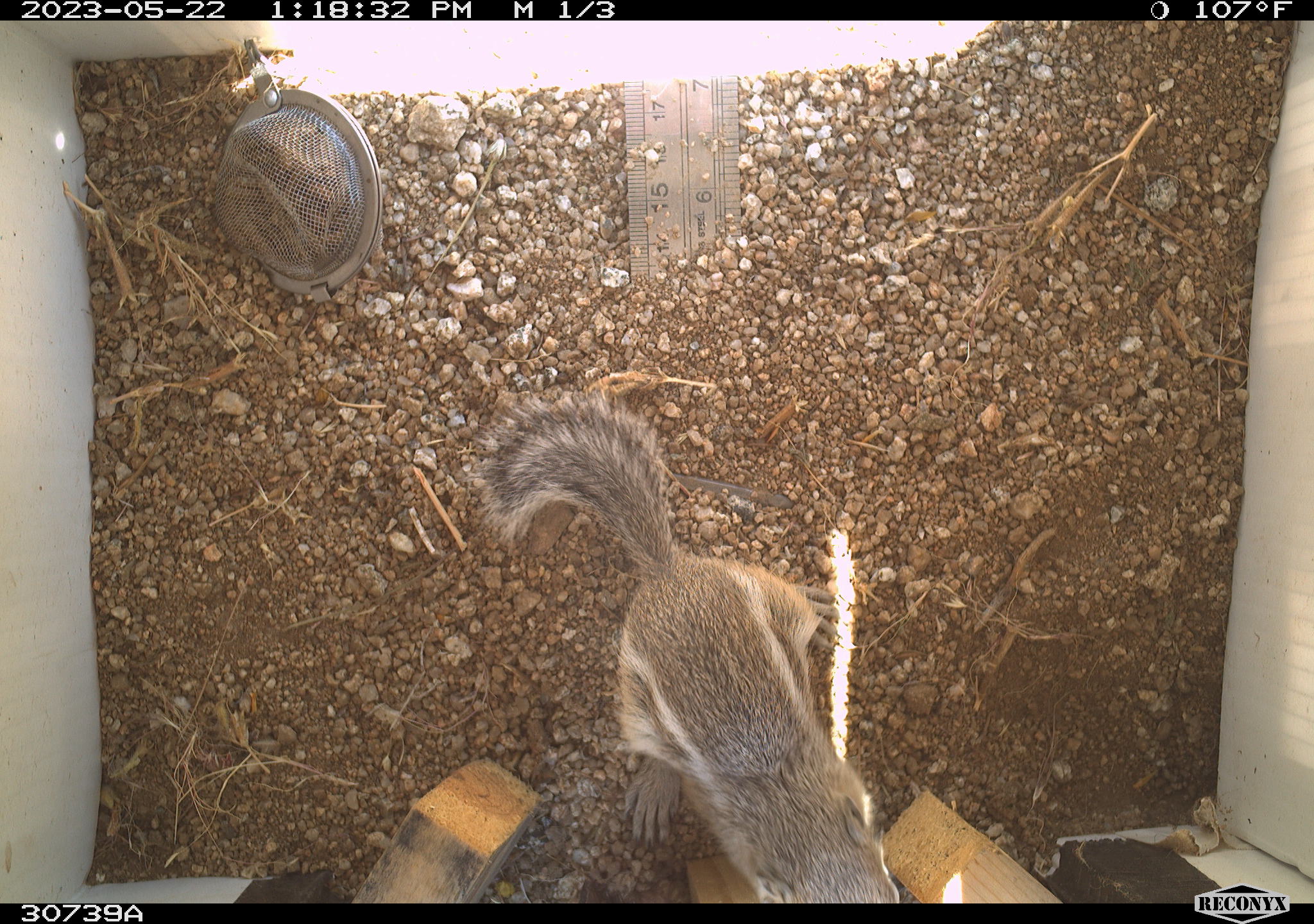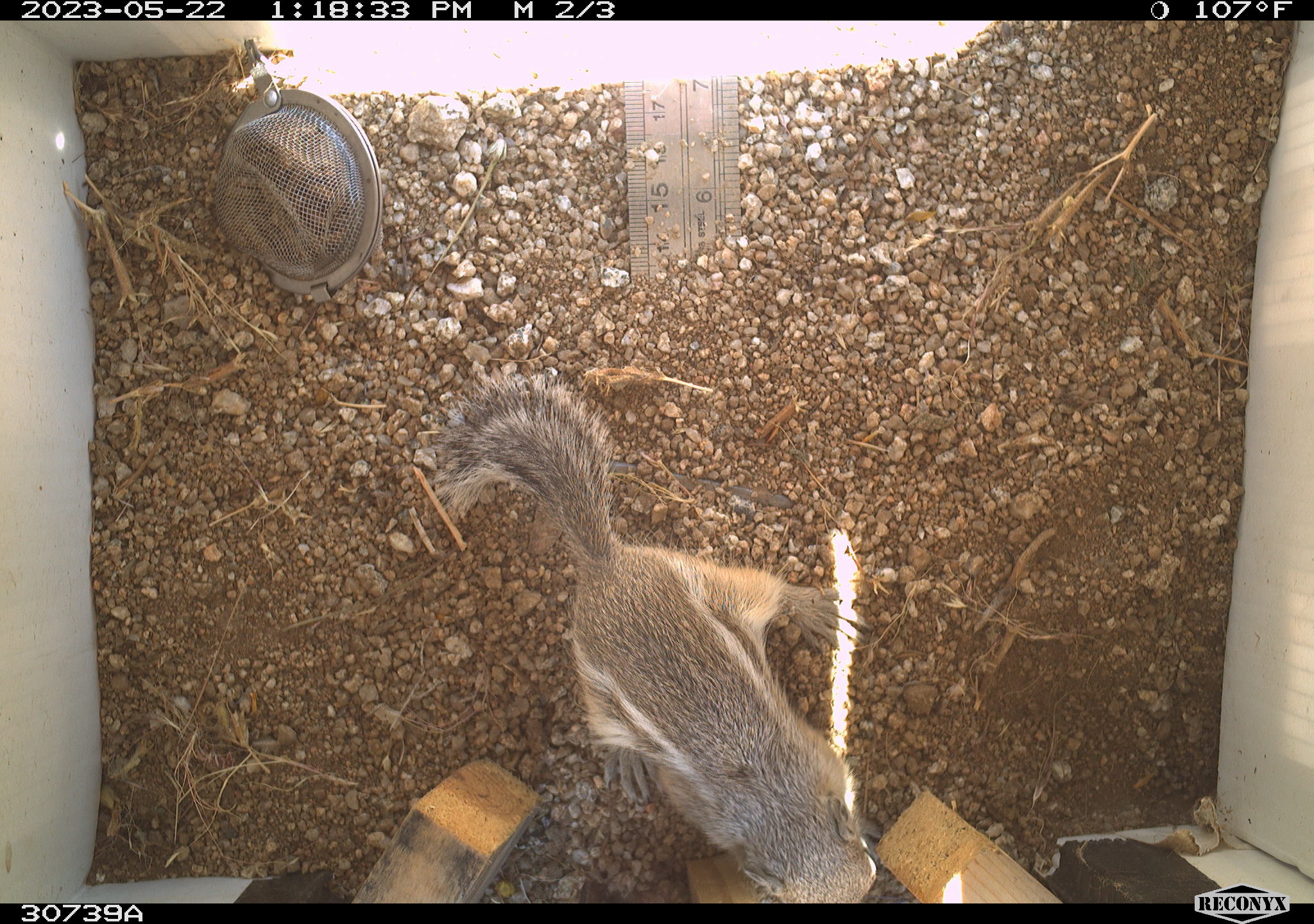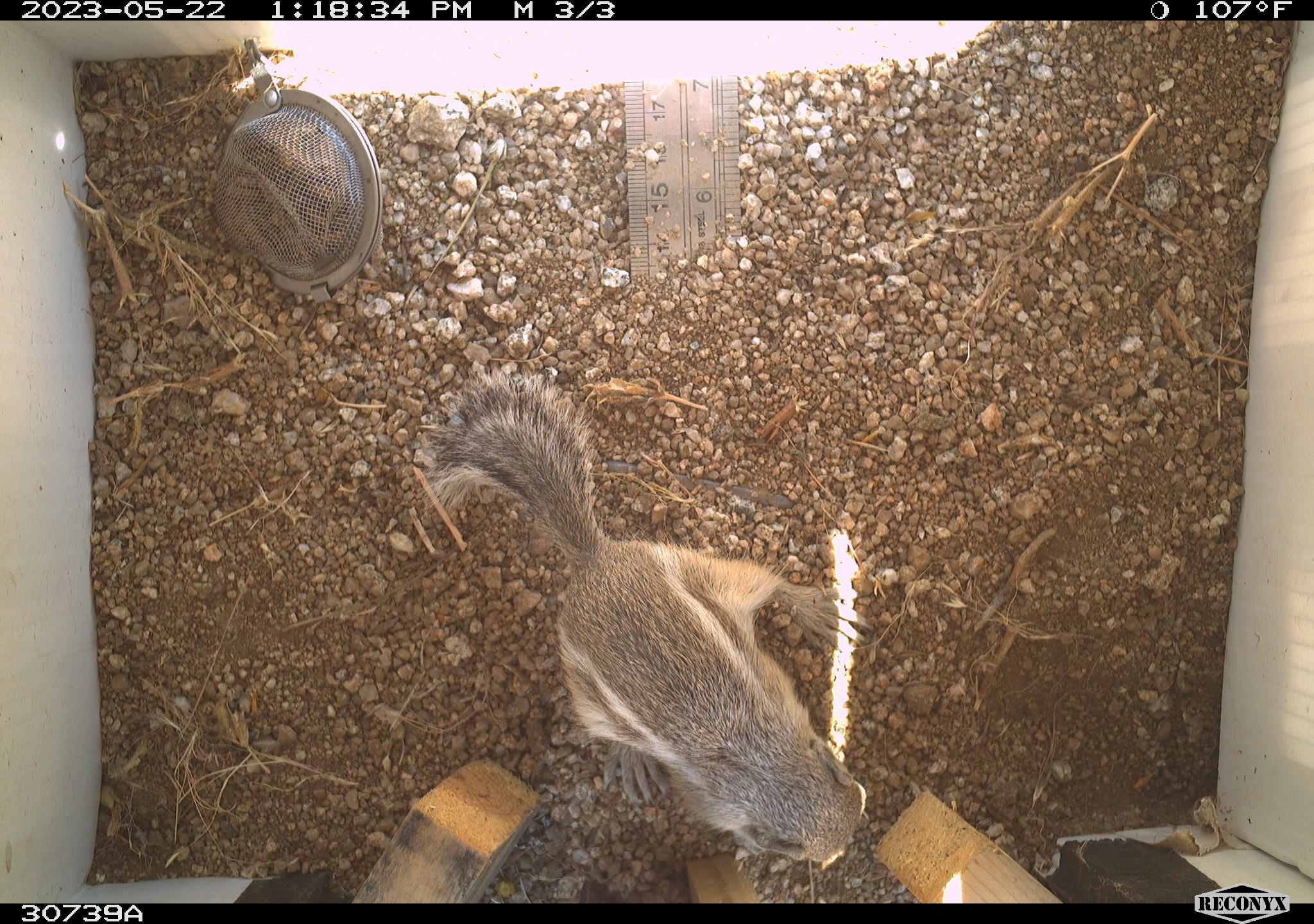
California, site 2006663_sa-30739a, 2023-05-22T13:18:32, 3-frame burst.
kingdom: Animalia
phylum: Chordata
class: Mammalia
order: Rodentia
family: Sciuridae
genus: Ammospermophilus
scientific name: Ammospermophilus leucurus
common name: white-tailed antelope squirrel